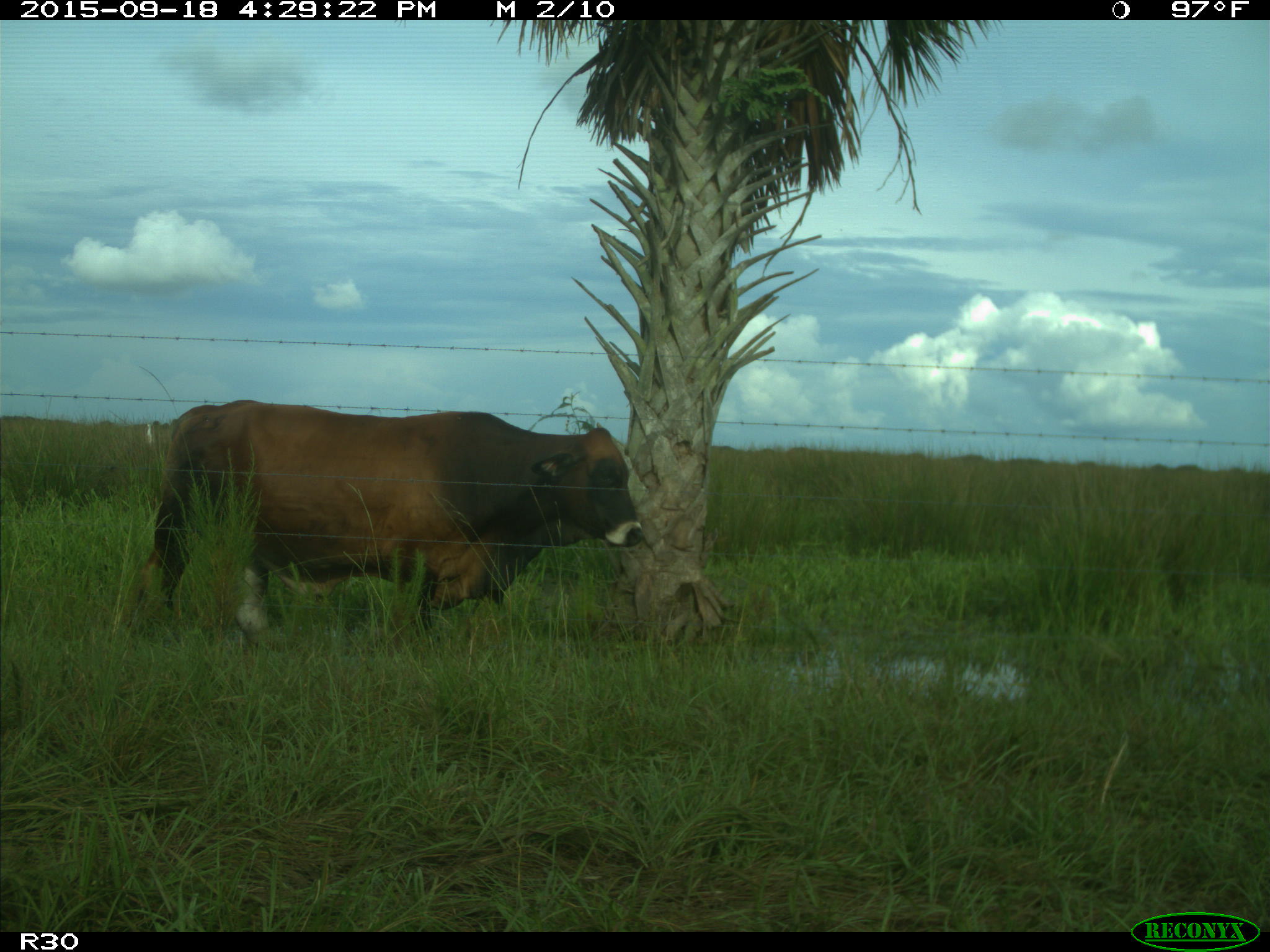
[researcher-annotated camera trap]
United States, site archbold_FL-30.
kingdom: Animalia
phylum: Chordata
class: Mammalia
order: Artiodactyla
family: Bovidae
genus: Bos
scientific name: Bos taurus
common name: domestic cow